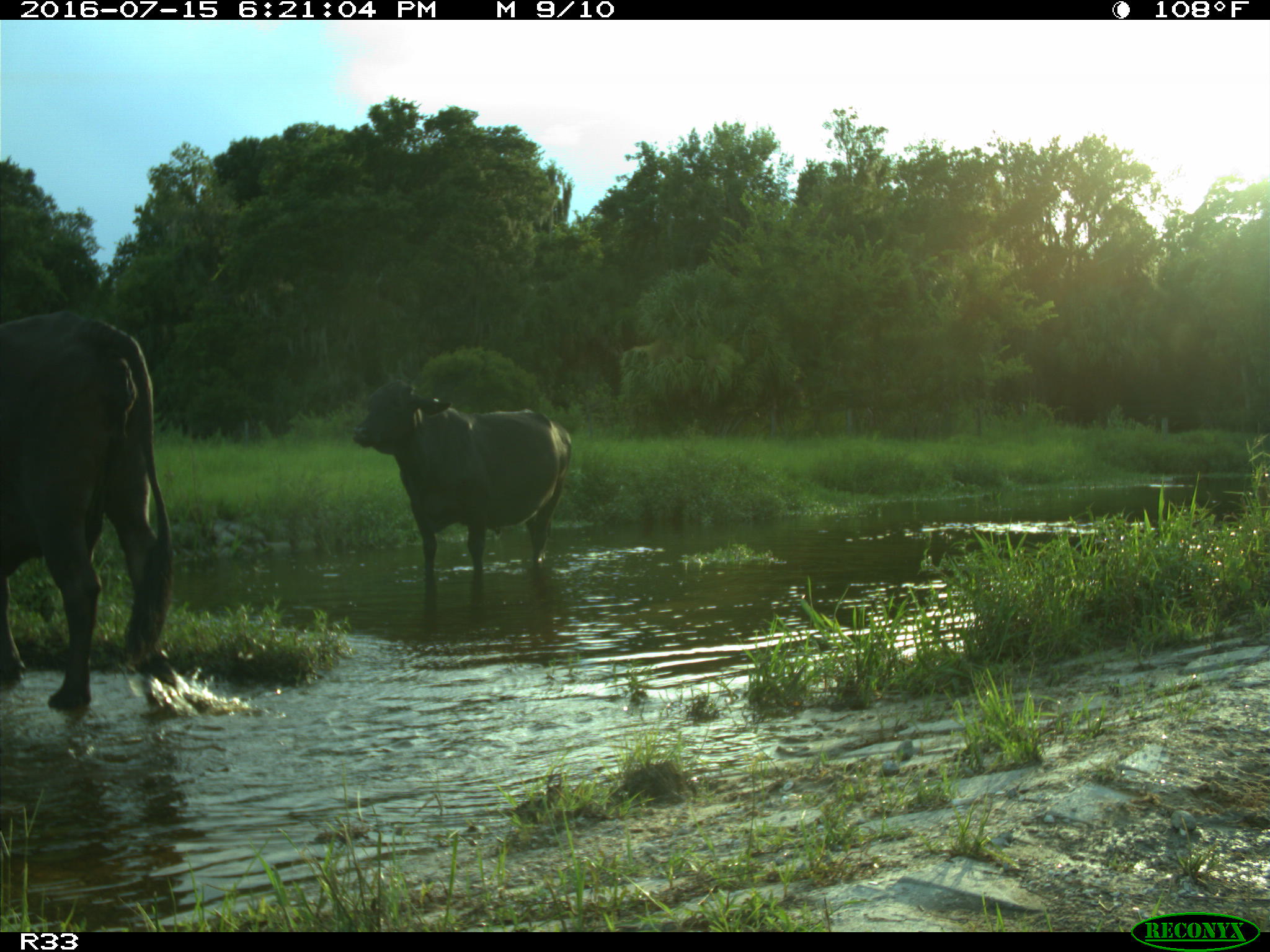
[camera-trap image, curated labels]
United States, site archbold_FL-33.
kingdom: Animalia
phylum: Chordata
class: Mammalia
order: Artiodactyla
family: Bovidae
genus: Bos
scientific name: Bos taurus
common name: domestic cow